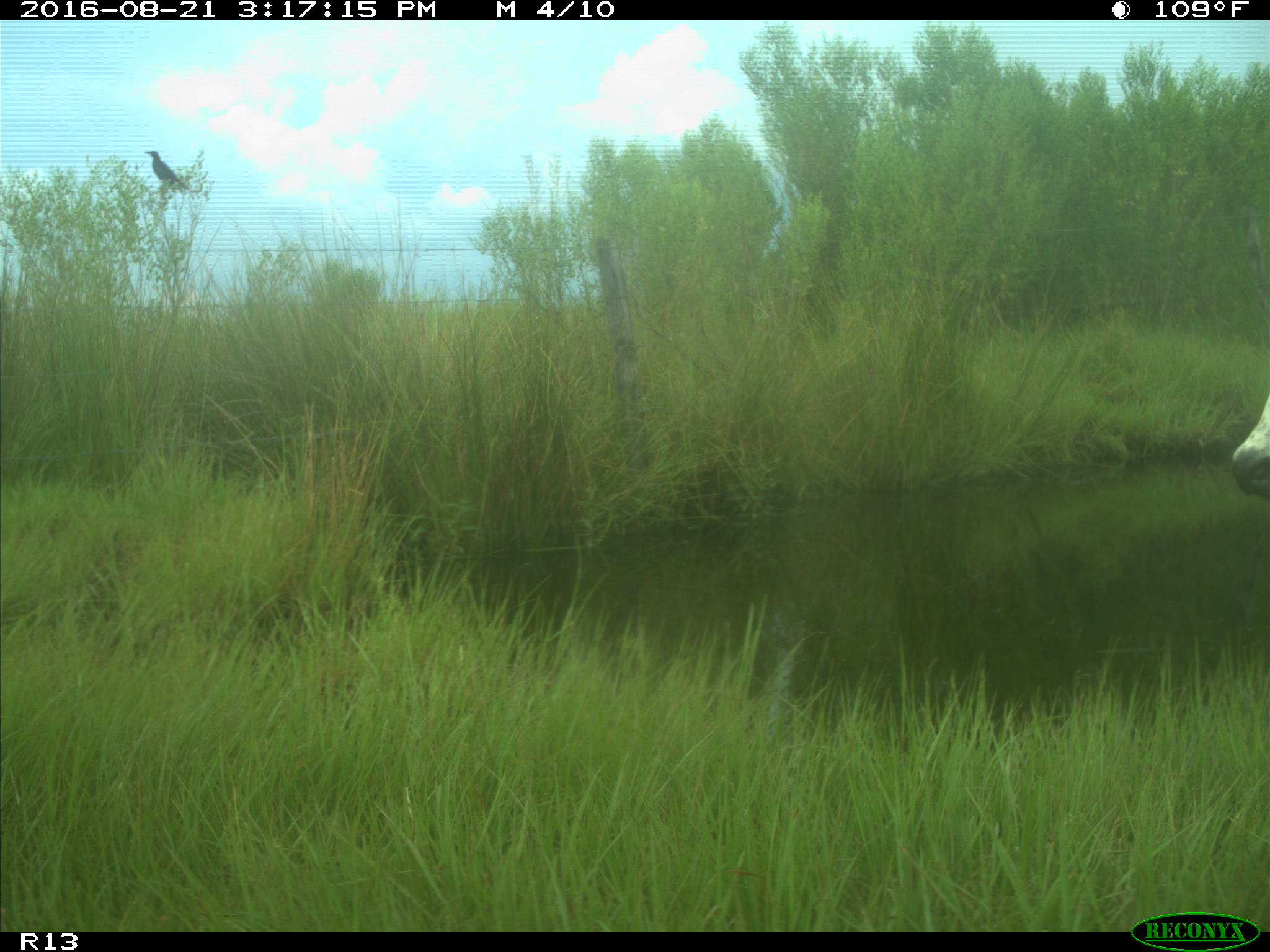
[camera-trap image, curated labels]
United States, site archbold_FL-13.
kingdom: Animalia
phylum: Chordata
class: Mammalia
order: Artiodactyla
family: Bovidae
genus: Bos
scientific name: Bos taurus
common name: domestic cow